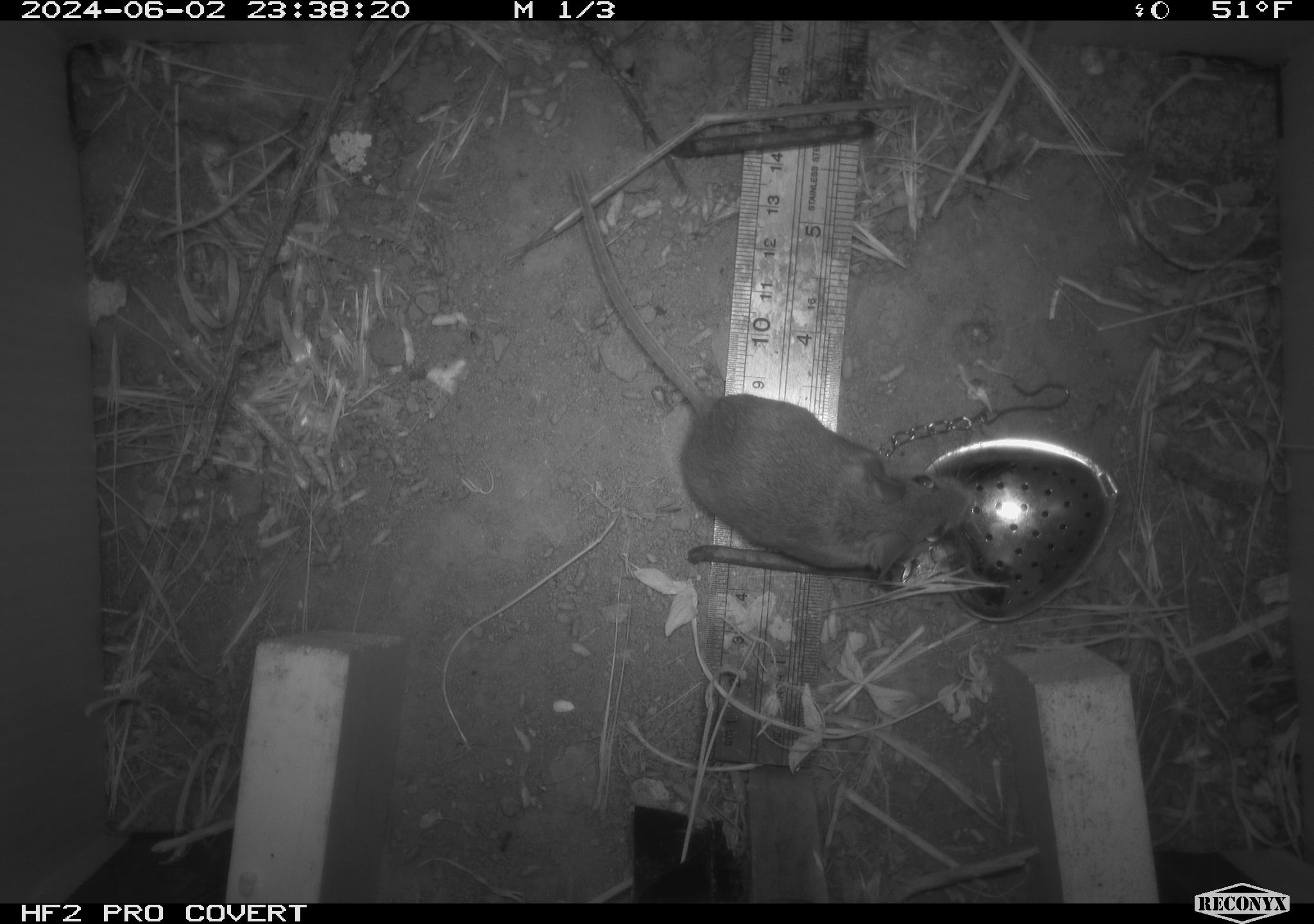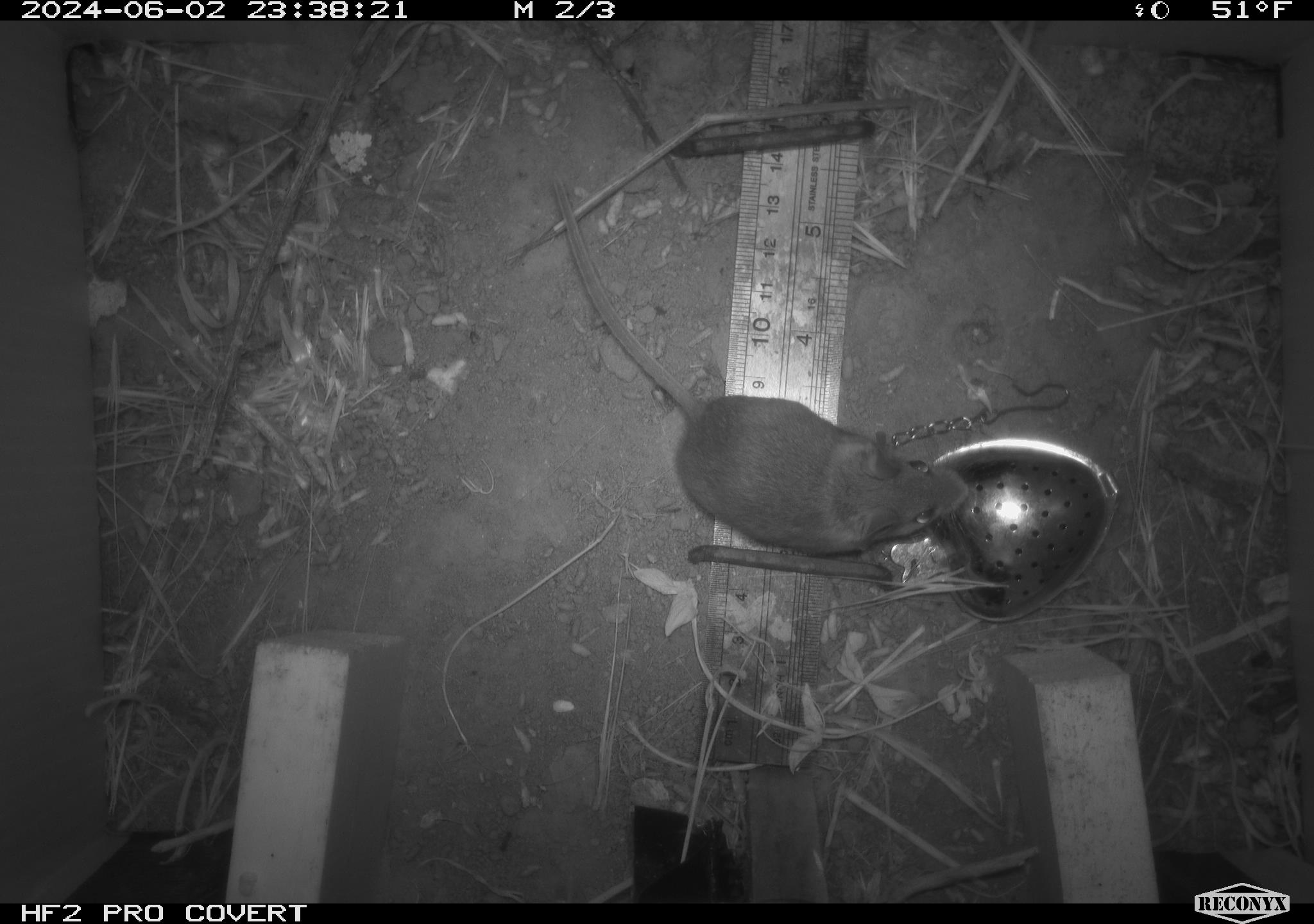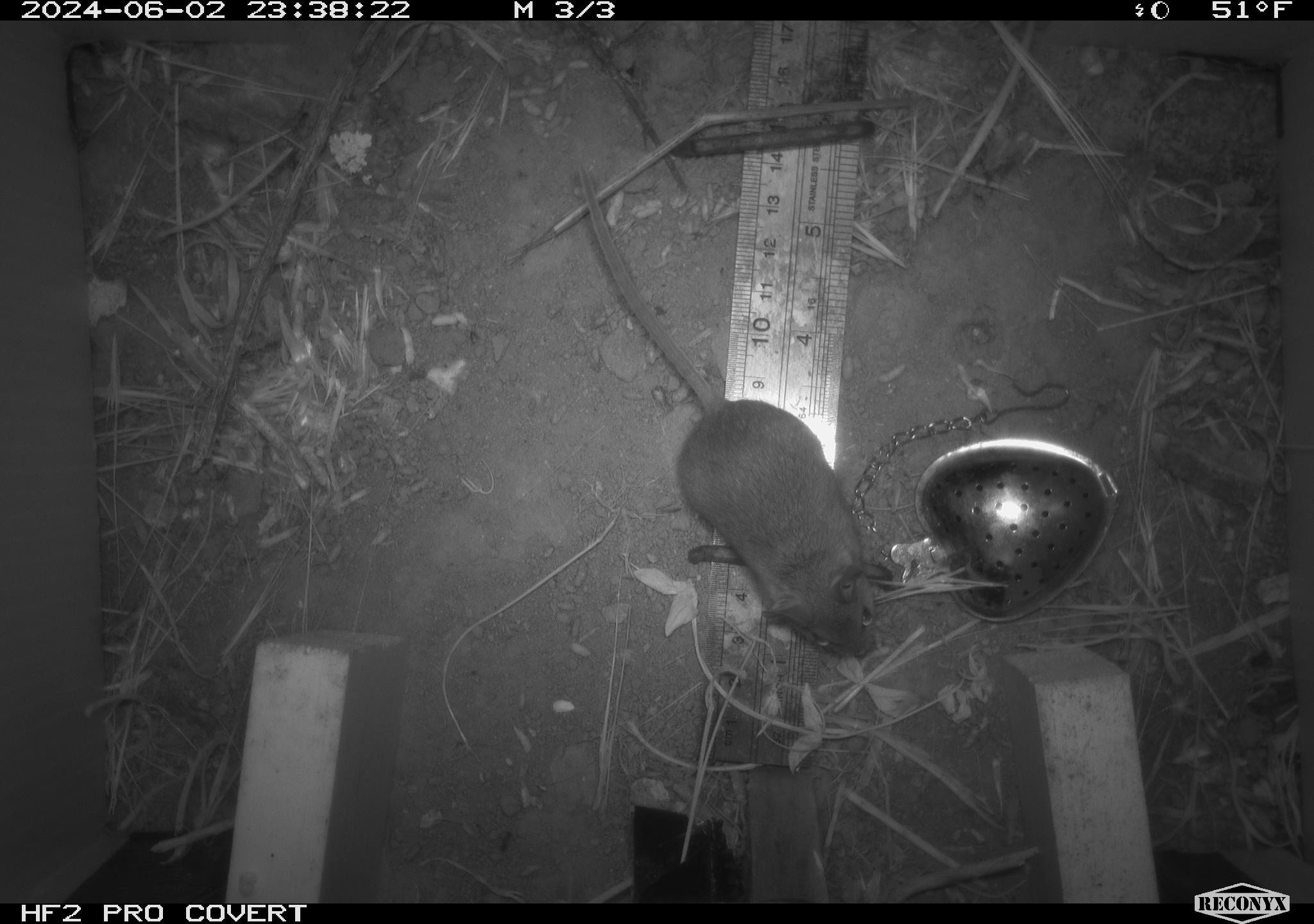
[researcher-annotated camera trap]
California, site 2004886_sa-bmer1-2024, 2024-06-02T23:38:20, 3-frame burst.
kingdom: Animalia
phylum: Chordata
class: Mammalia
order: Rodentia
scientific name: Rodentia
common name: mouse species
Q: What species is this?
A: Mouse species (Rodentia).